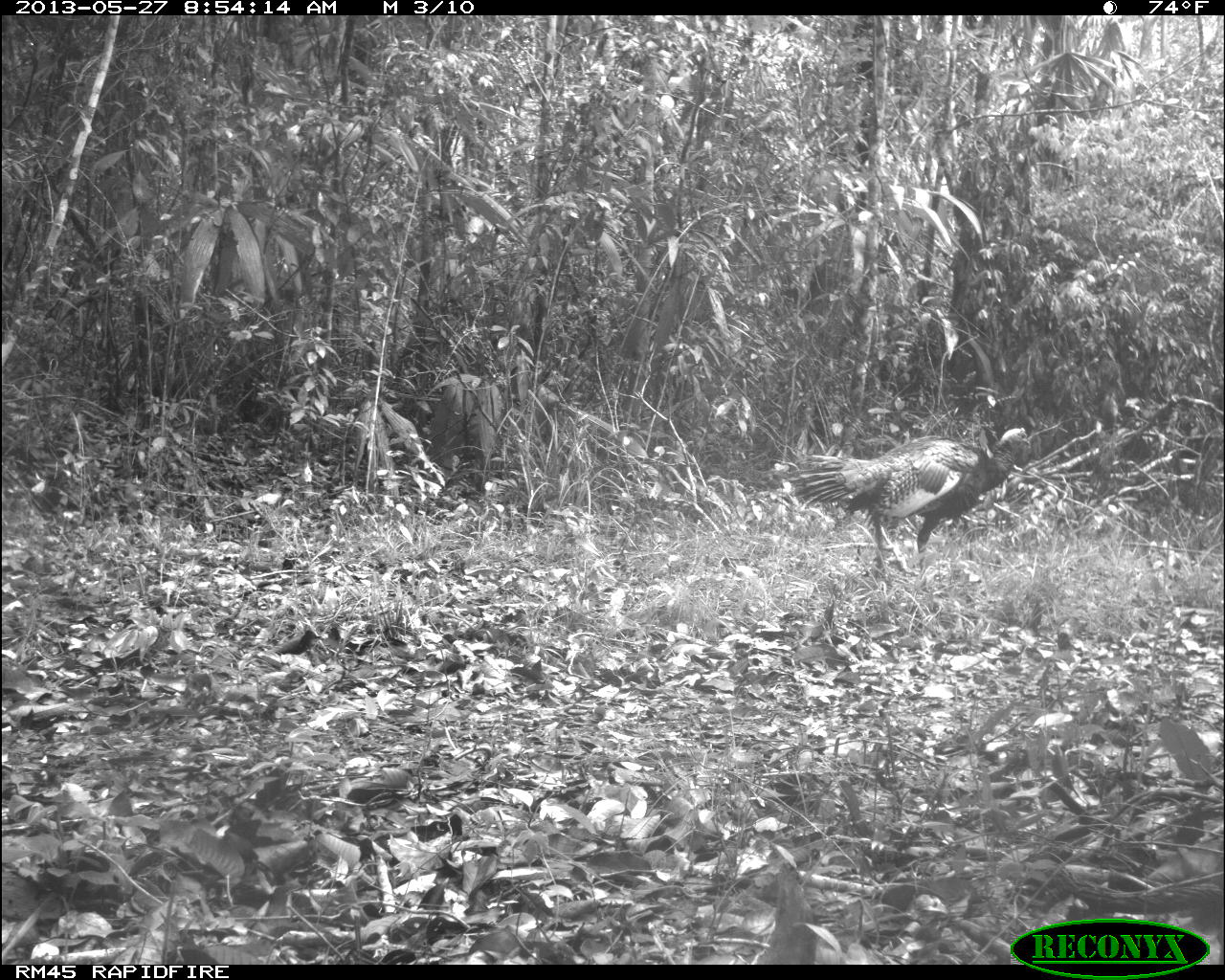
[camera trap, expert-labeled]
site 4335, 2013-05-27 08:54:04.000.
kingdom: Animalia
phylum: Chordata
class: Aves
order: Galliformes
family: Phasianidae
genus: Meleagris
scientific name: Meleagris ocellata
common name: ocellated turkey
Meleagris ocellata (ocellated turkey), count 2.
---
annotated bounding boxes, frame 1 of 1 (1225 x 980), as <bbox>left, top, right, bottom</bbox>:
meleagris ocellata: <bbox>791, 427, 1029, 569</bbox>